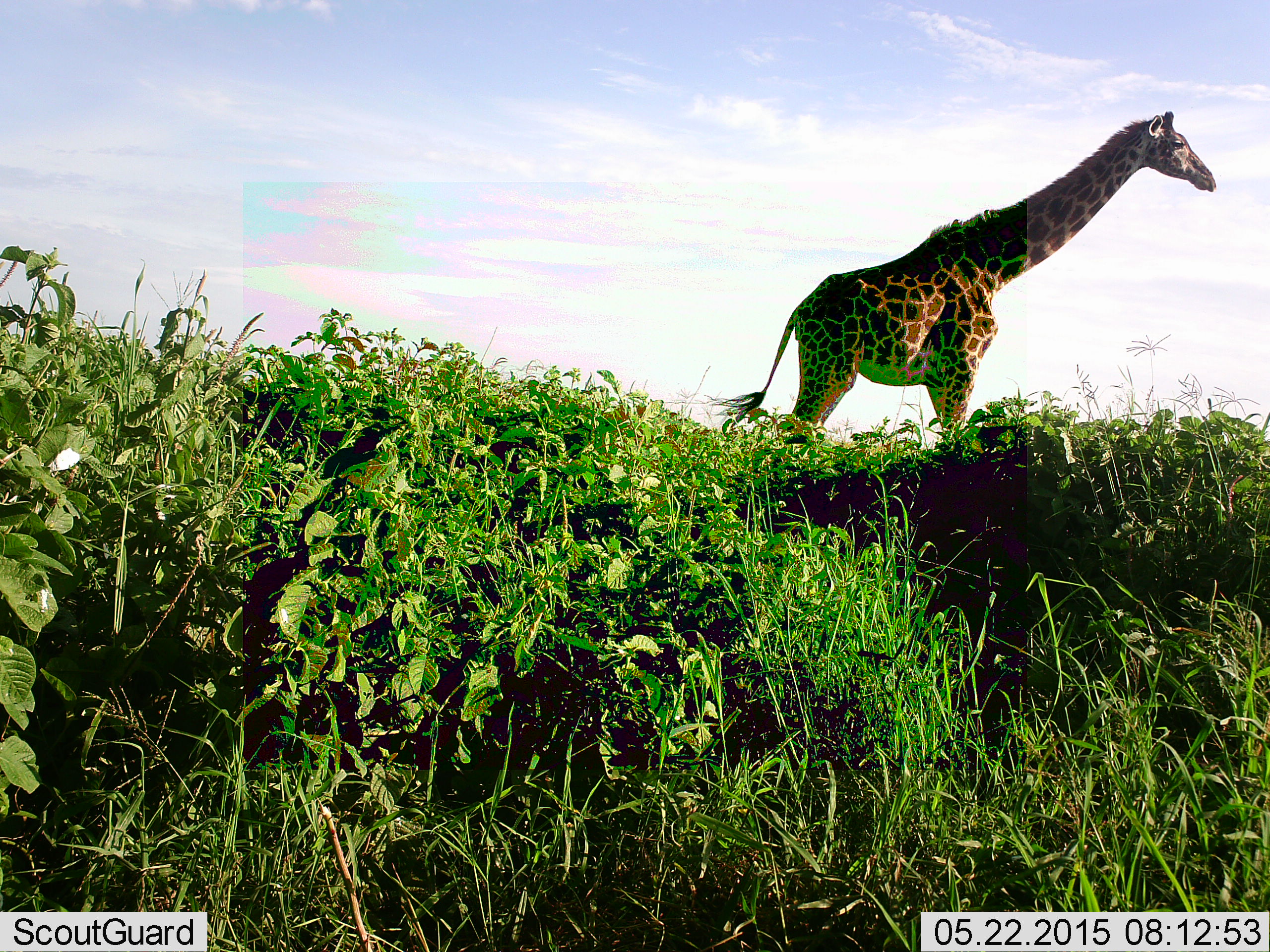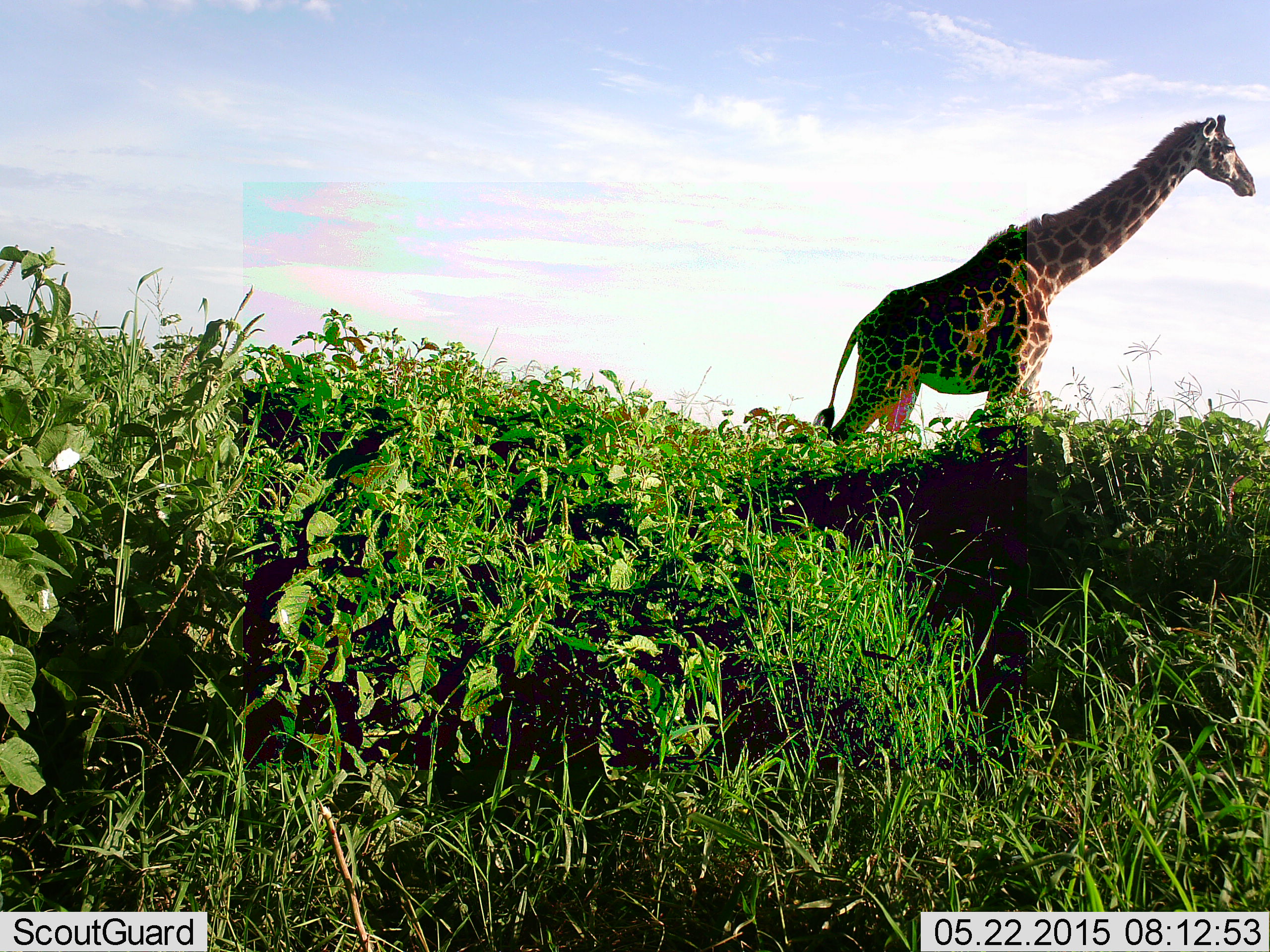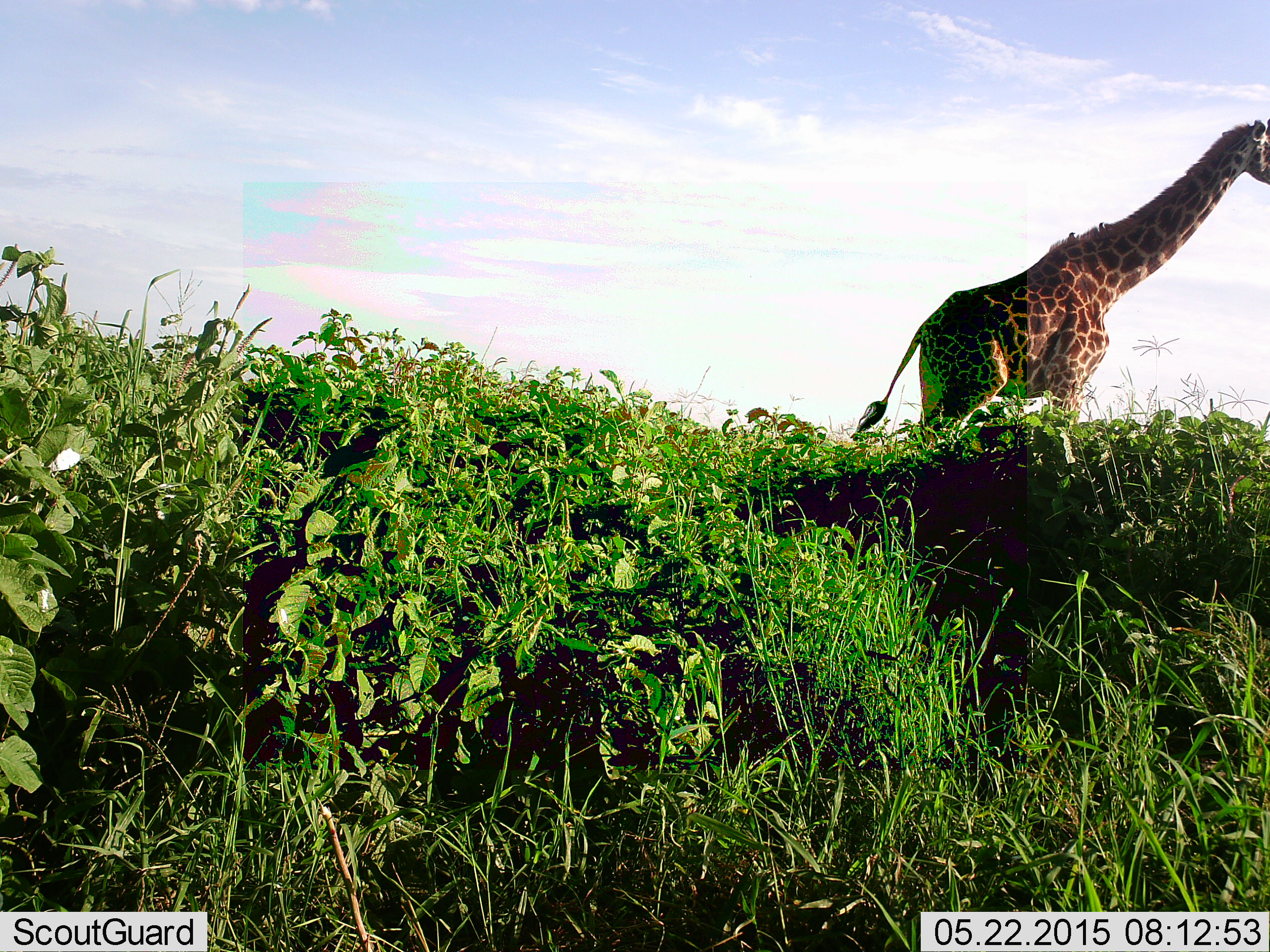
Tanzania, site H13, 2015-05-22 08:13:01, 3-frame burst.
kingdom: Animalia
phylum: Chordata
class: Mammalia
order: Artiodactyla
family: Giraffidae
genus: Giraffa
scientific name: Giraffa camelopardalis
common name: giraffe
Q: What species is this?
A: Giraffe (Giraffa camelopardalis).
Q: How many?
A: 1.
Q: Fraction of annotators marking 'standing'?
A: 17%.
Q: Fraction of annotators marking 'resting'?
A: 0%.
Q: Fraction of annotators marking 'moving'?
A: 83%.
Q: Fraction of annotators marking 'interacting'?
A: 0%.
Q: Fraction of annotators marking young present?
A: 0%.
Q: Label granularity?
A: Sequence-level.